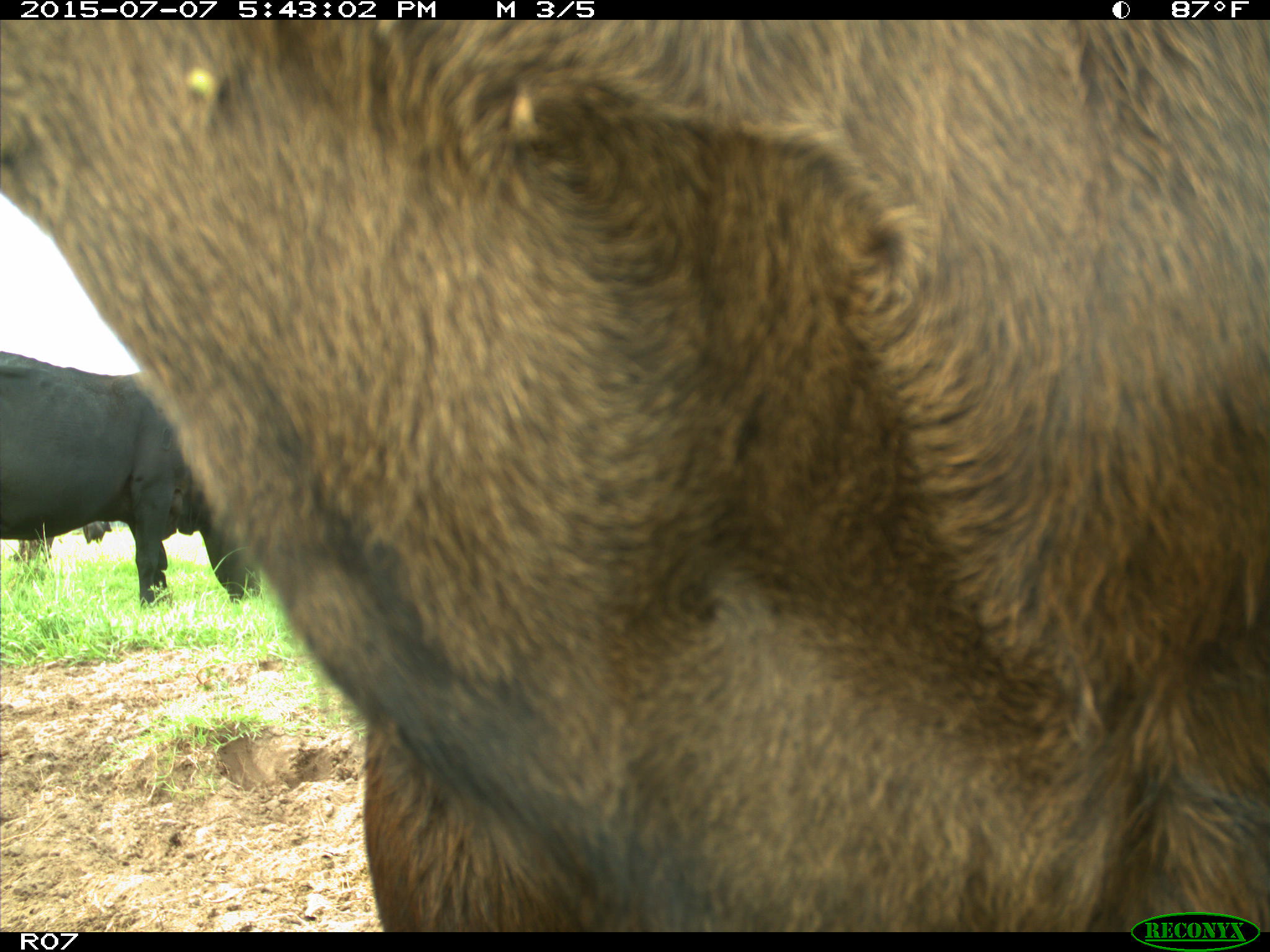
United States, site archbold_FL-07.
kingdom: Animalia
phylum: Chordata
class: Mammalia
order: Artiodactyla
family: Bovidae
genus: Bos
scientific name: Bos taurus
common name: domestic cow